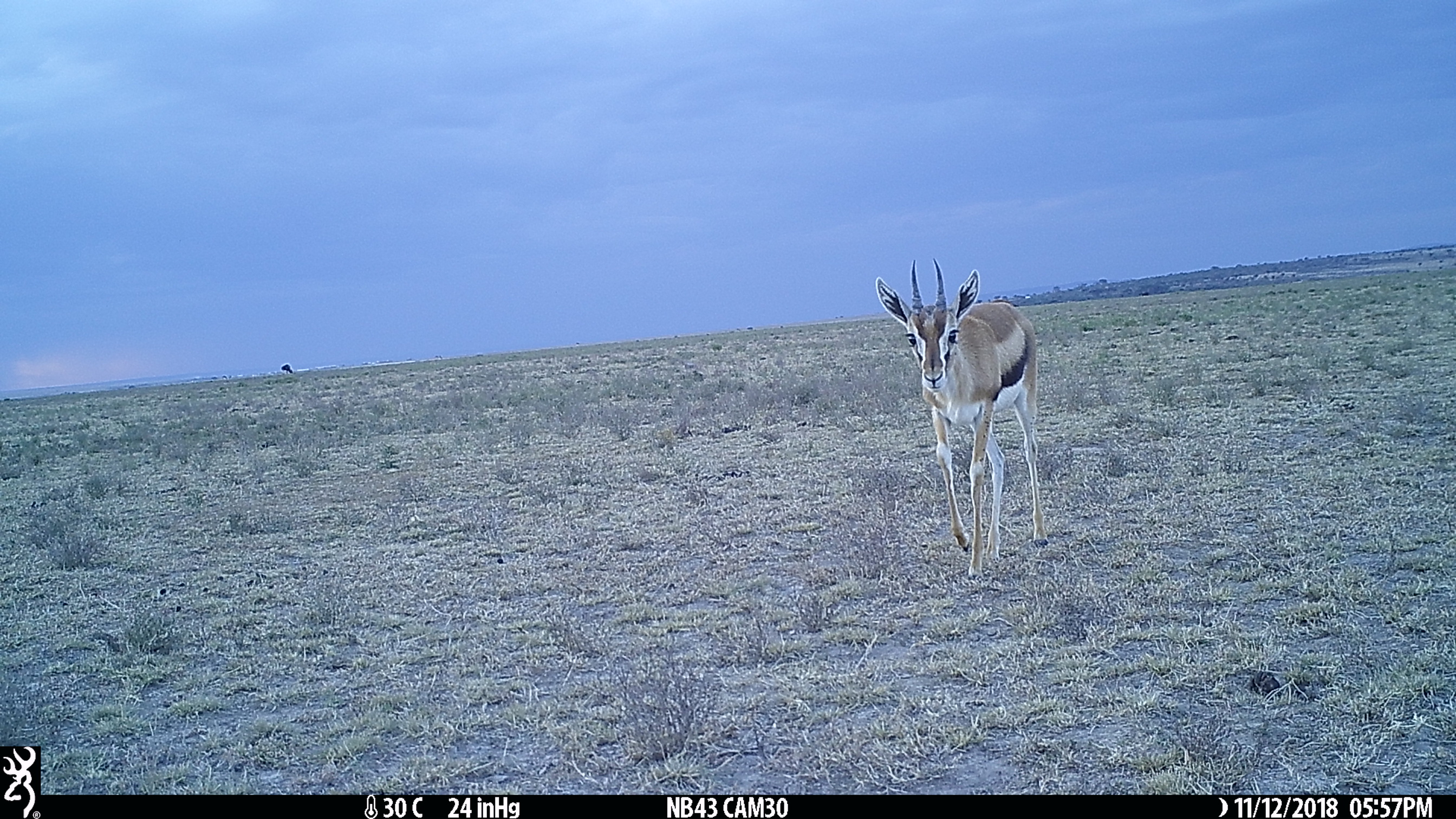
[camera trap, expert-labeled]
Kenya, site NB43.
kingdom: Animalia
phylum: Chordata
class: Mammalia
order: Artiodactyla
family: Bovidae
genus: Eudorcas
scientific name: Eudorcas thomsonii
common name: thomon's gazelle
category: gazelle thomsons